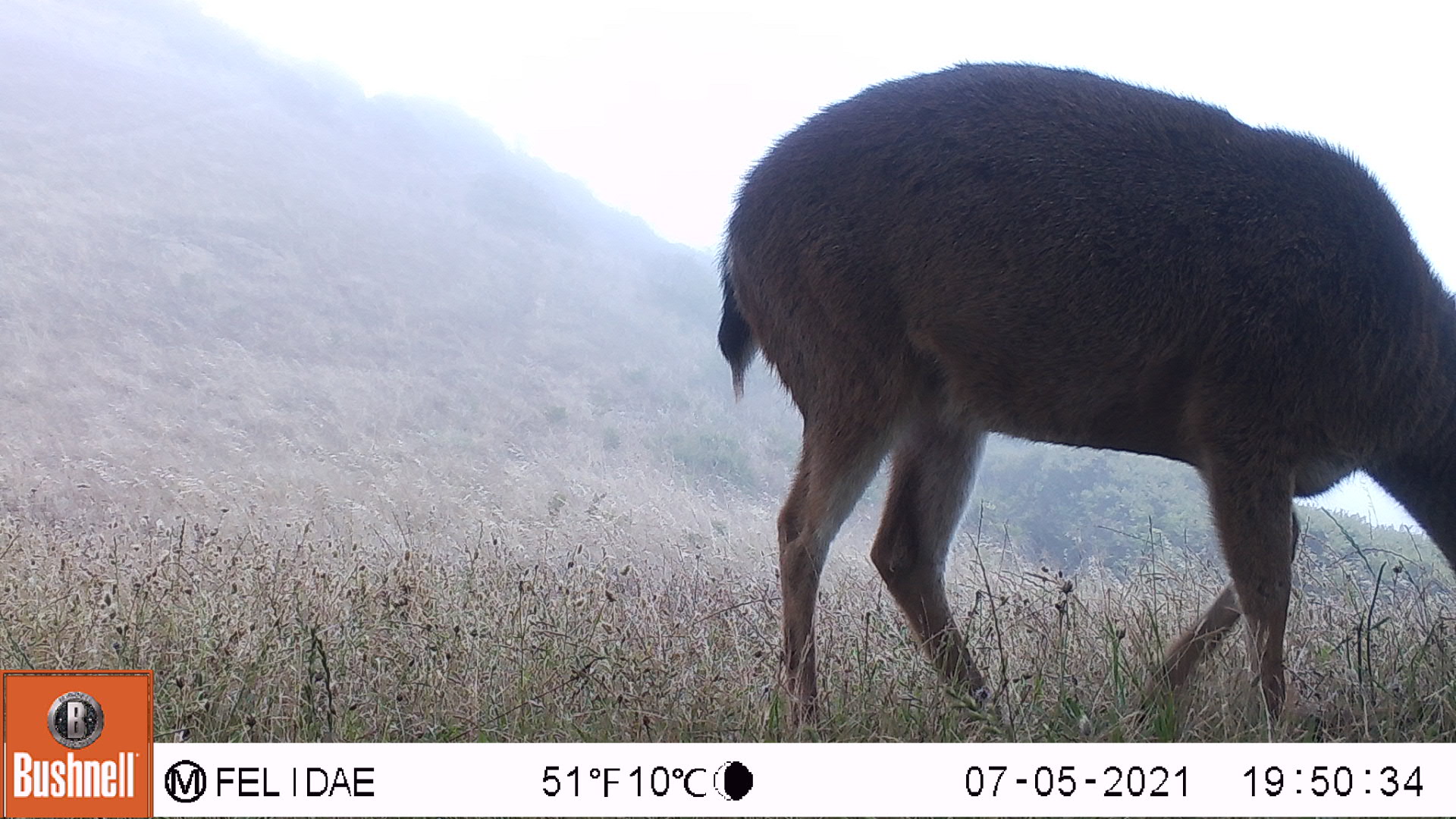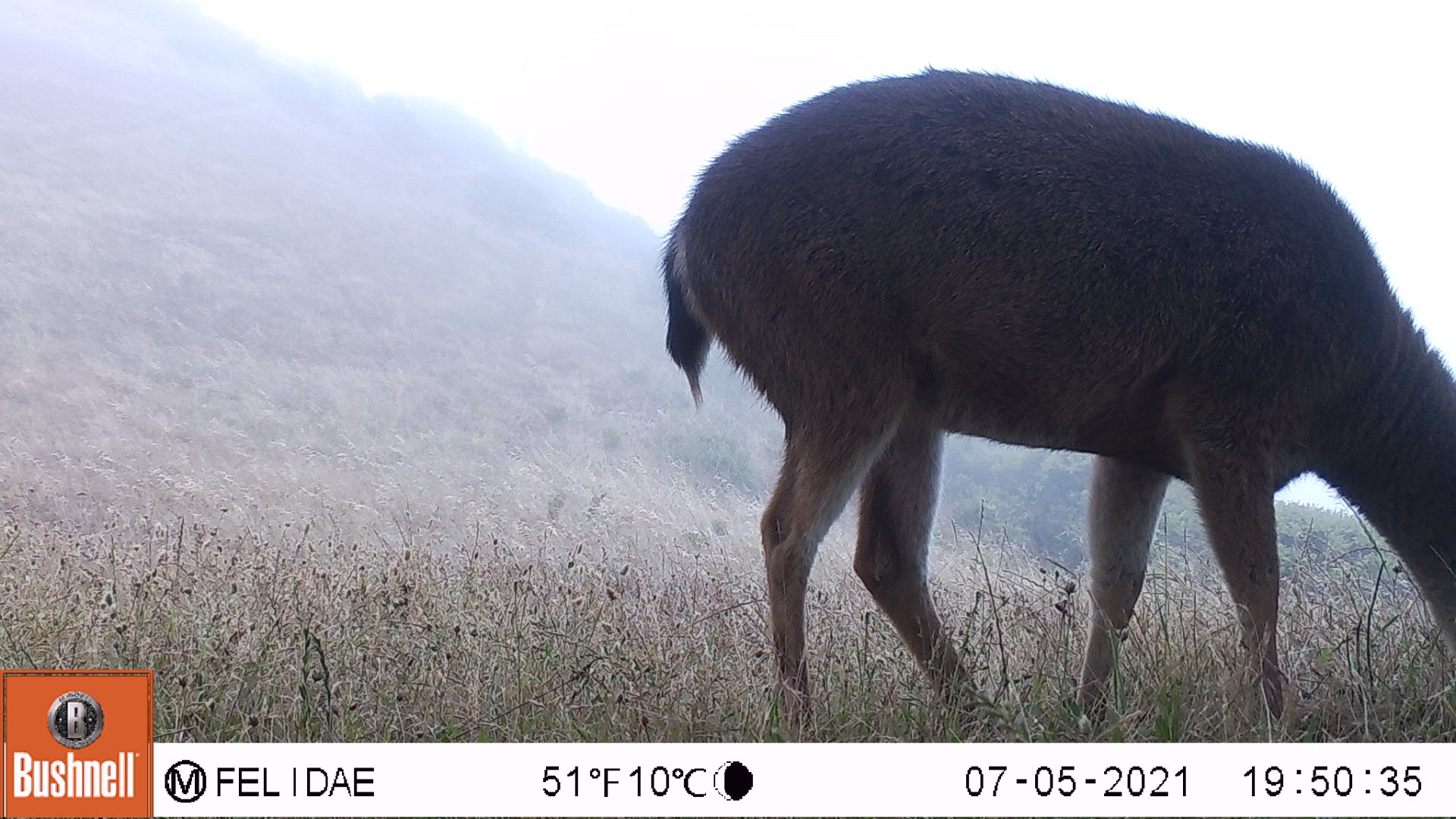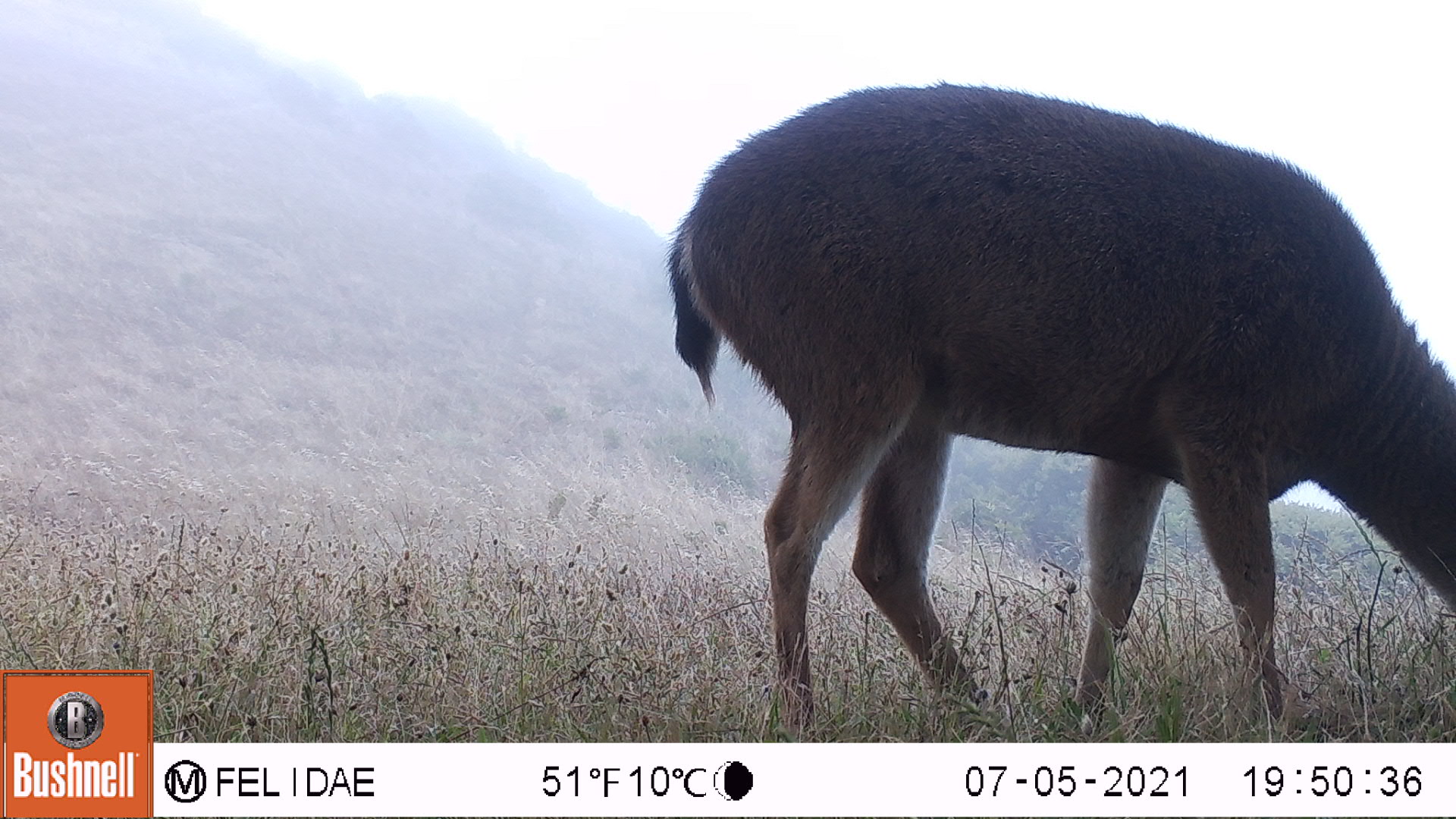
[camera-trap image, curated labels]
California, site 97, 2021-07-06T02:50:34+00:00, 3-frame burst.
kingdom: Animalia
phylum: Chordata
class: Mammalia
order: Artiodactyla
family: Cervidae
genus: Odocoileus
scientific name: Odocoileus hemionus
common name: mule deer